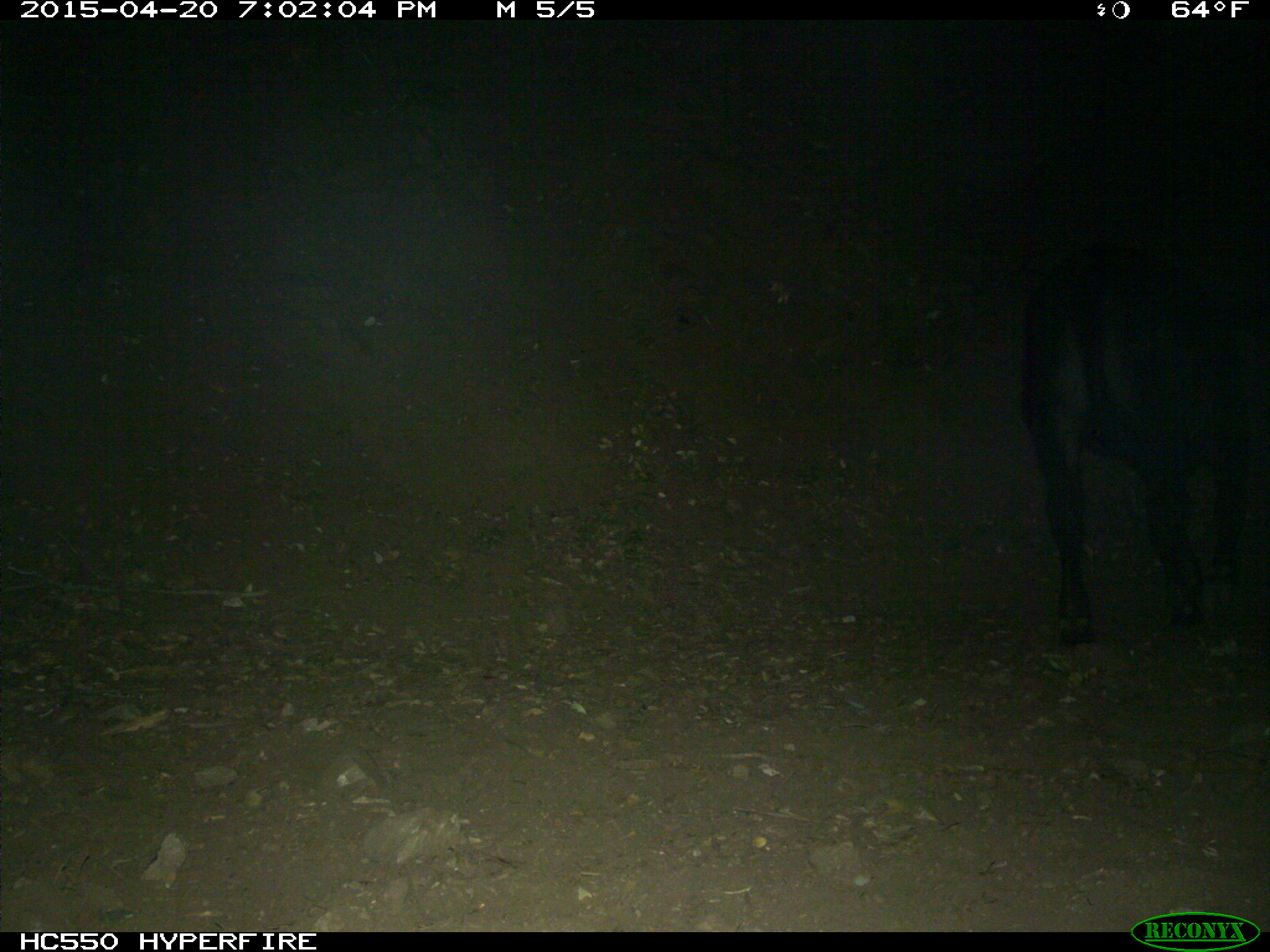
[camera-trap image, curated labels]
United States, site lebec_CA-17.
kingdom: Animalia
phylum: Chordata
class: Mammalia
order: Artiodactyla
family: Bovidae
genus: Bos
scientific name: Bos taurus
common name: domestic cow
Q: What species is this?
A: Bos taurus (domestic cow).